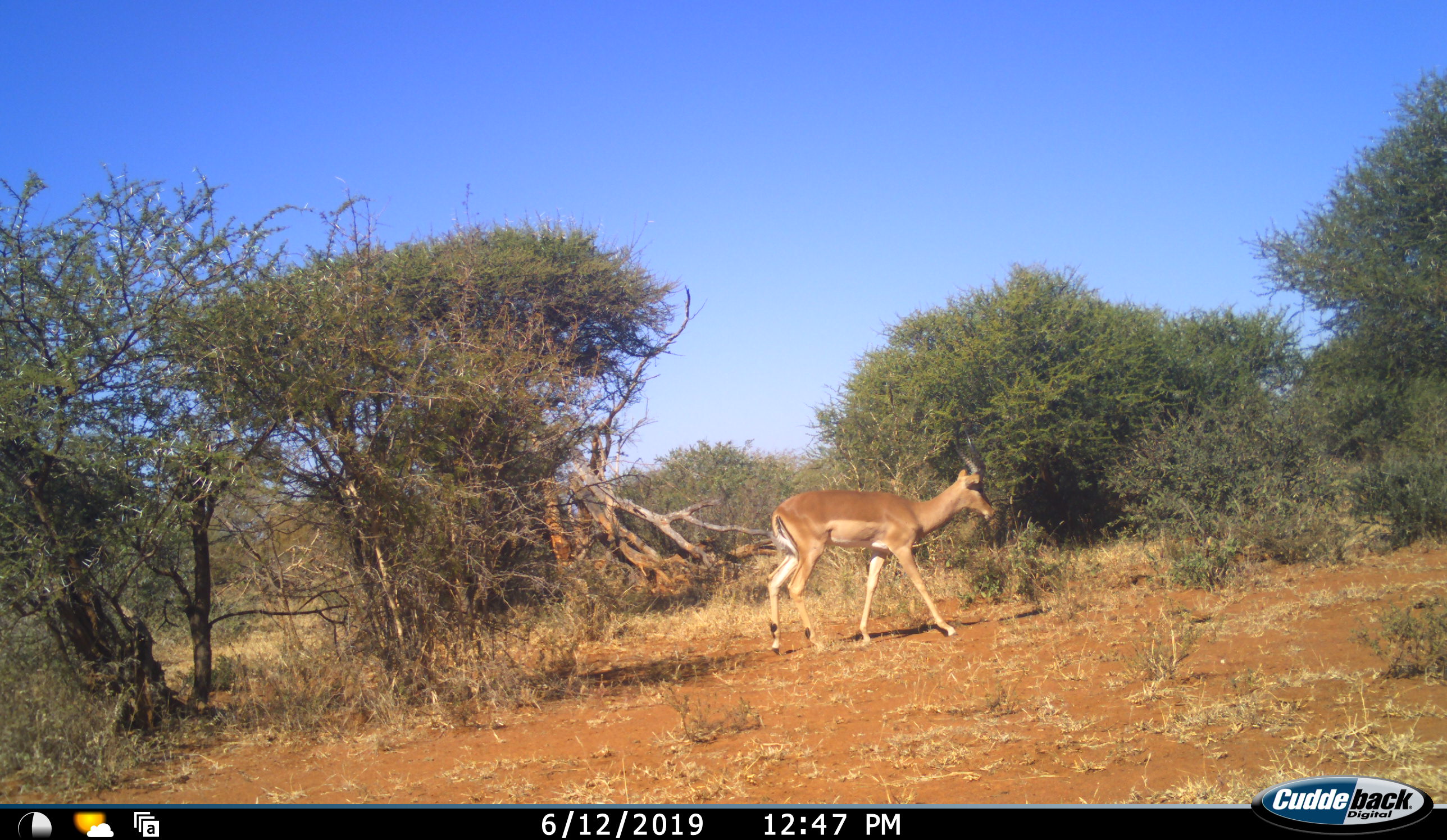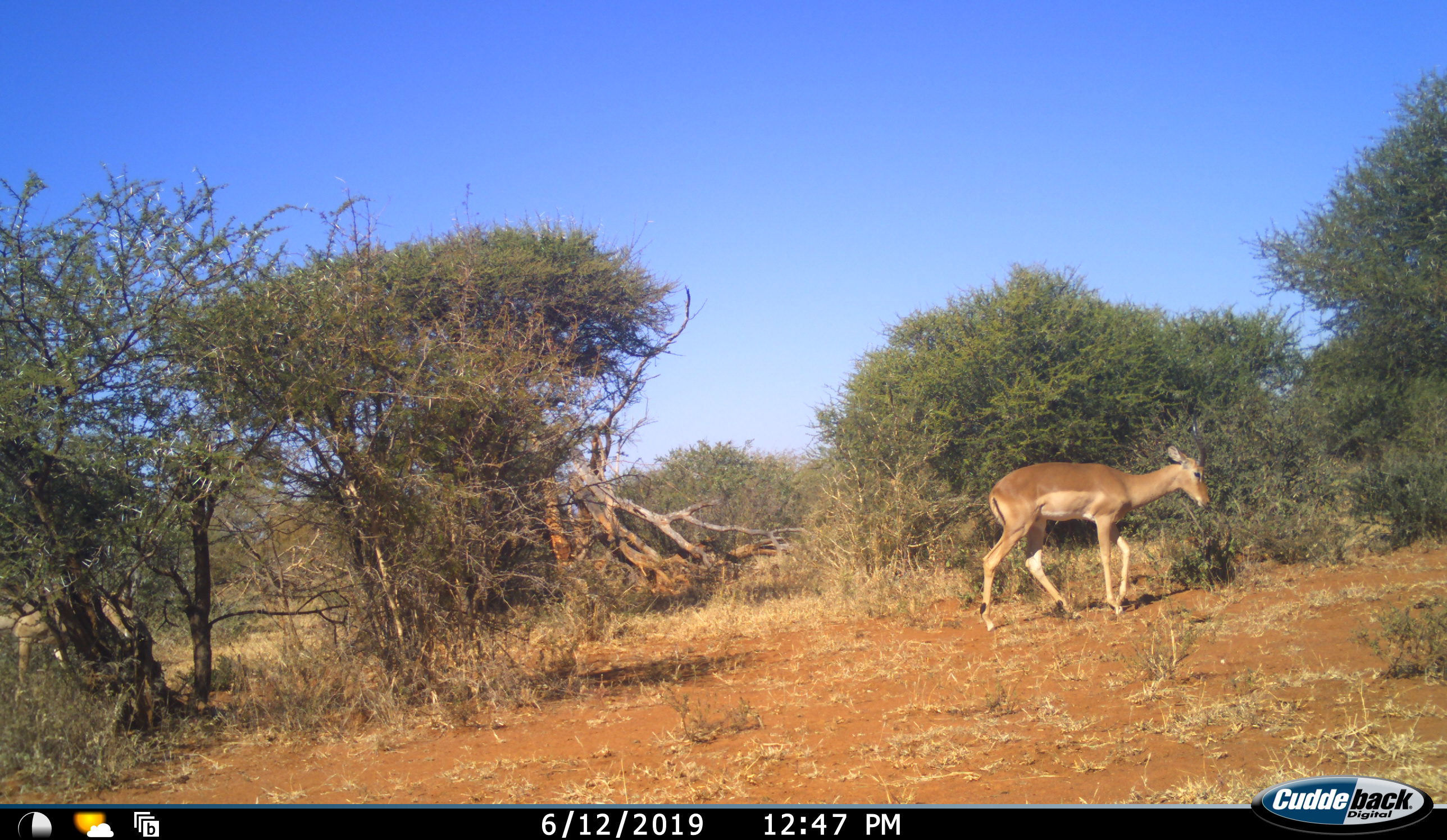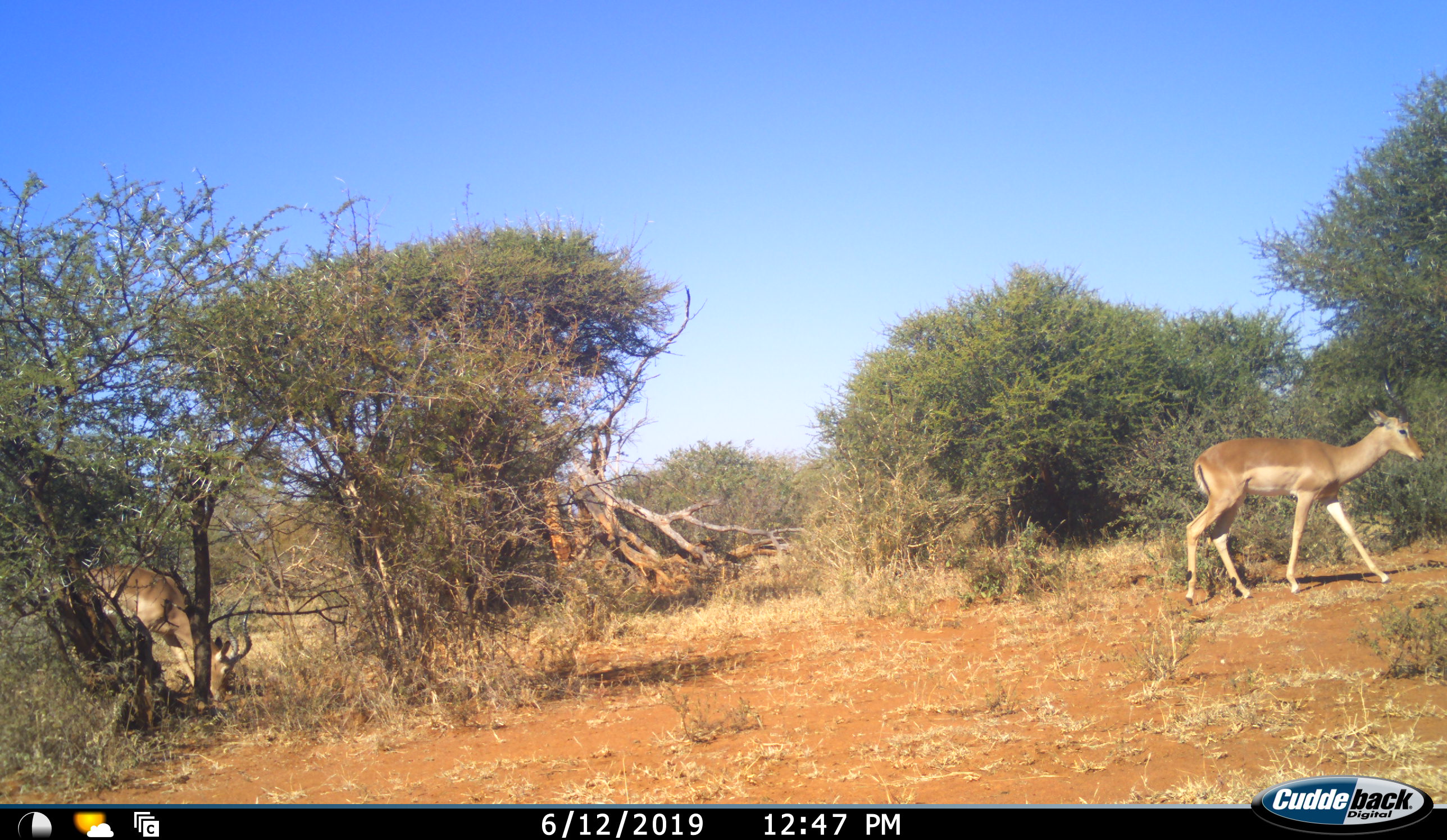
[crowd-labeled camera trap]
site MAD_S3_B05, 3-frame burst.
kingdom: Animalia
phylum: Chordata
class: Mammalia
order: Artiodactyla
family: Bovidae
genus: Aepyceros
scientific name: Aepyceros melampus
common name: impala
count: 2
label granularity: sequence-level